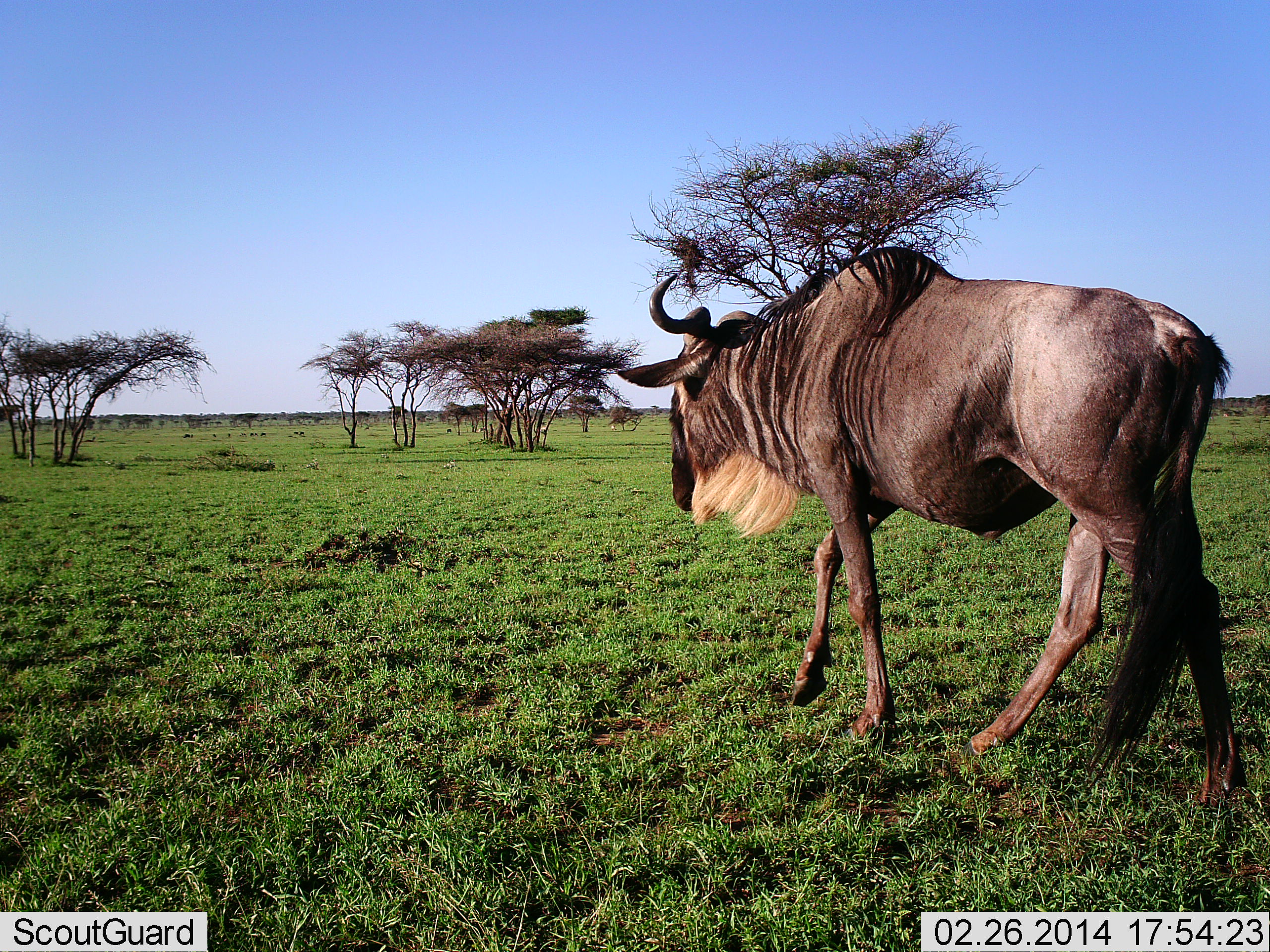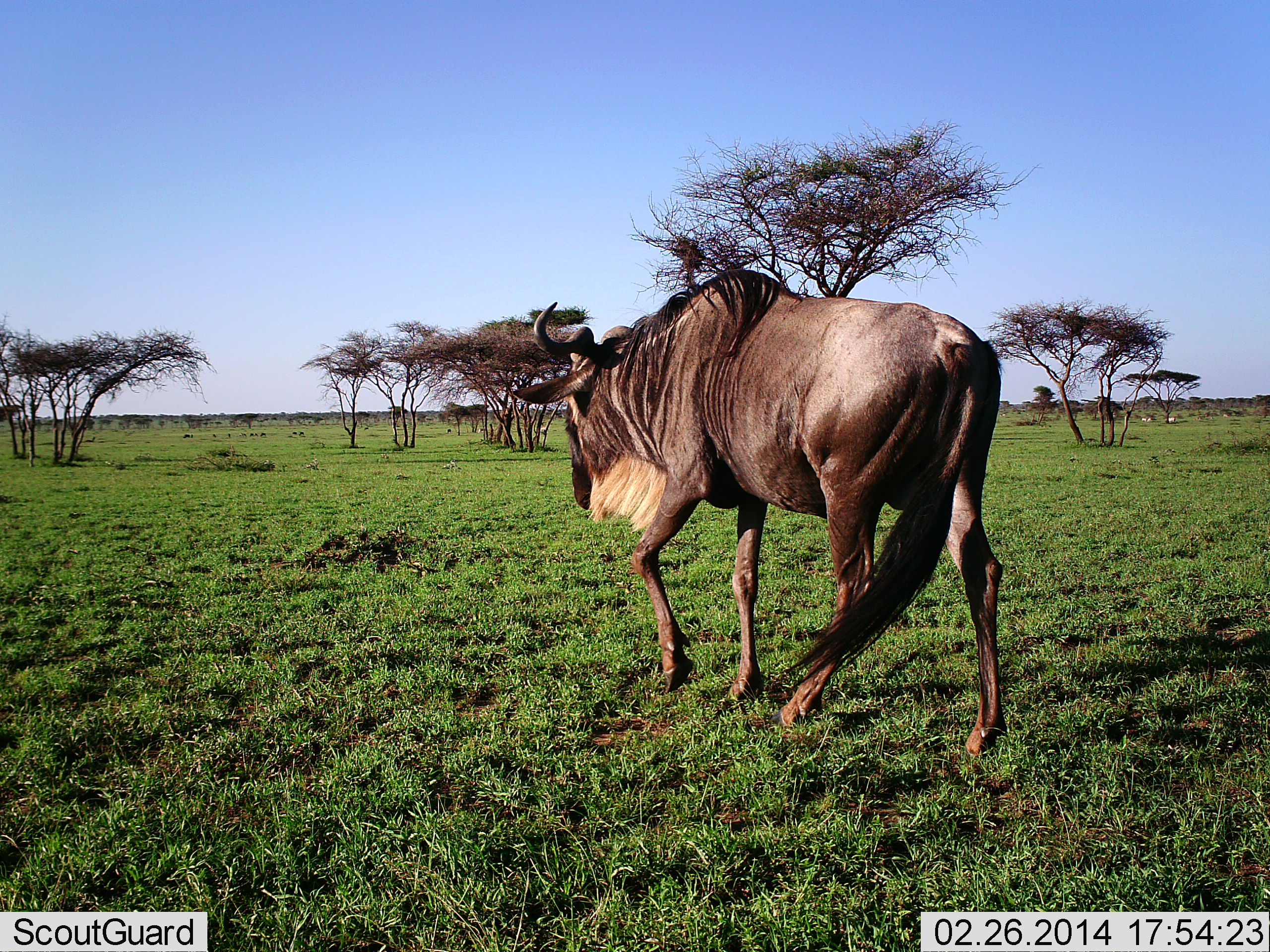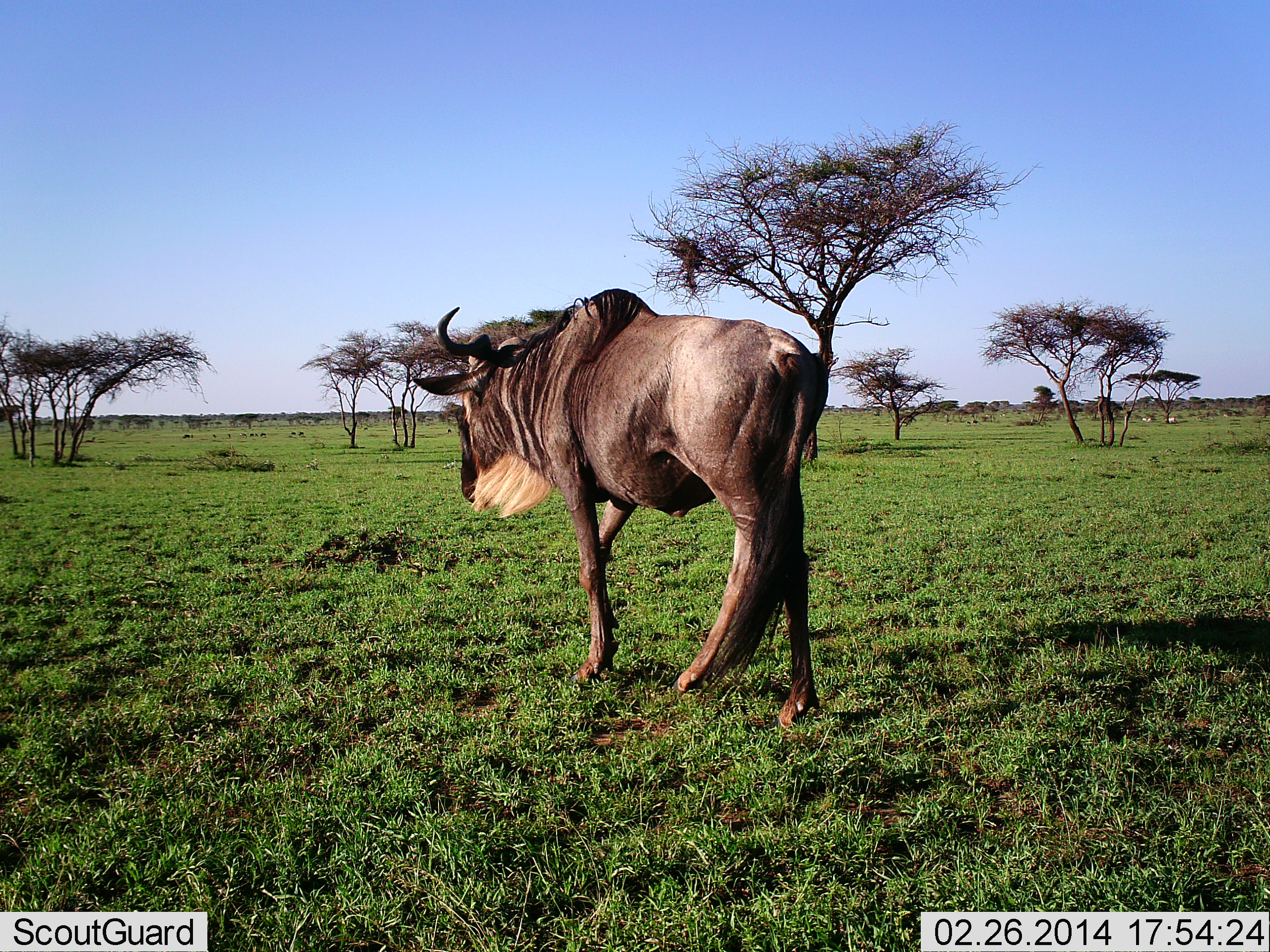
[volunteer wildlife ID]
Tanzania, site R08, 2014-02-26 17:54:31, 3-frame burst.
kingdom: Animalia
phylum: Chordata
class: Mammalia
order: Artiodactyla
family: Bovidae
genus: Connochaetes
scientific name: Connochaetes taurinus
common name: blue wildebeest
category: wildebeest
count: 1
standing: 10%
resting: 0%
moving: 100%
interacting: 0%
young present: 0%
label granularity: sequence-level